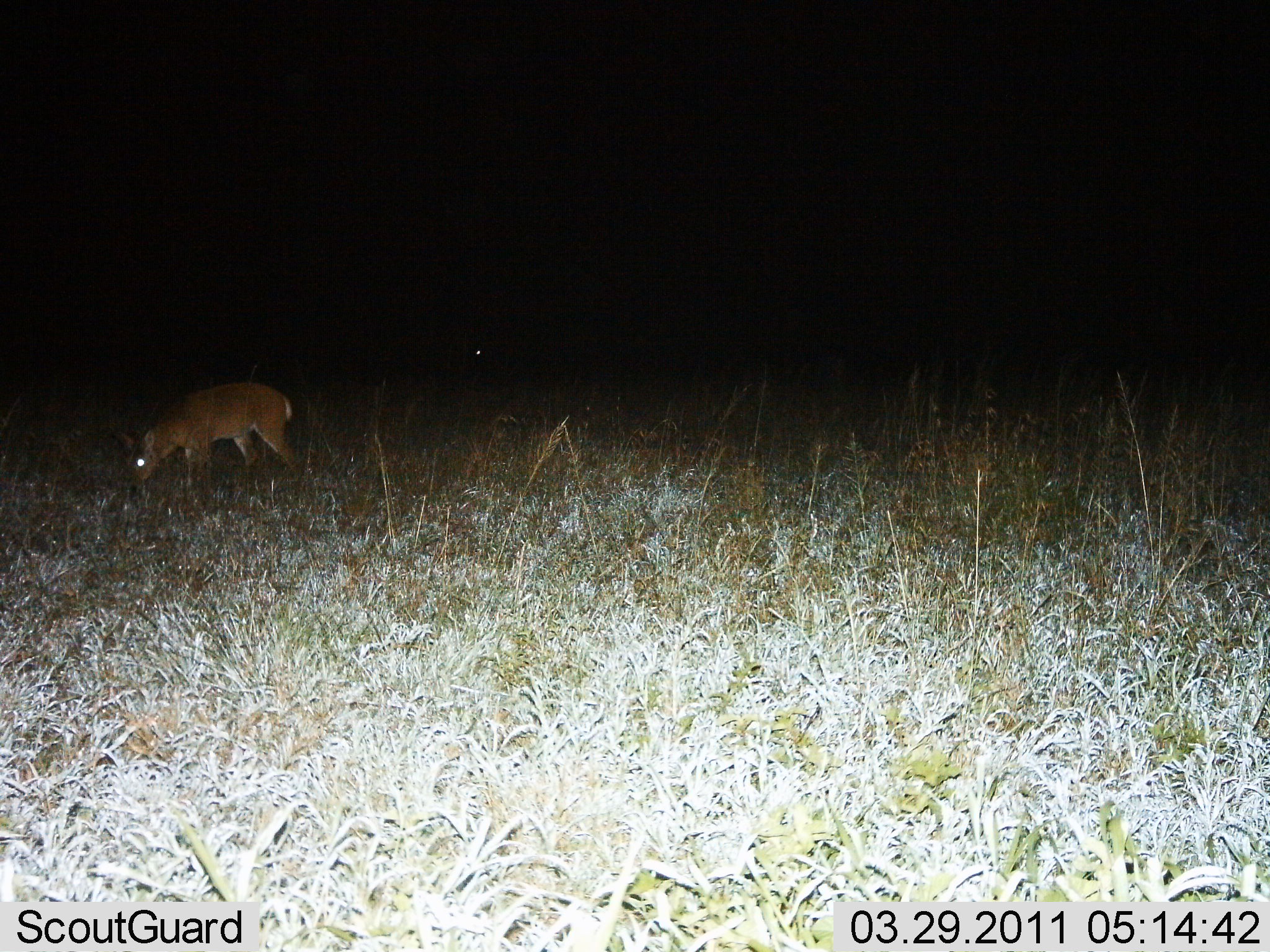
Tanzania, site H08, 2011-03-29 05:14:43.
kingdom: Animalia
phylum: Chordata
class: Mammalia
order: Artiodactyla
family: Bovidae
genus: Redunca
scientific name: Redunca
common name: reedbuck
Reedbuck (Redunca), count 1. Behavior (volunteer vote fractions): standing 14%, resting 0%, moving 0%, interacting 0%. Young present (vote fraction): 0%. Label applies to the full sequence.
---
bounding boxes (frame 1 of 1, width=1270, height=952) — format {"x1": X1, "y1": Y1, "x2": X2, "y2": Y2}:
animal: {"x1": 118, "y1": 378, "x2": 302, "y2": 489}